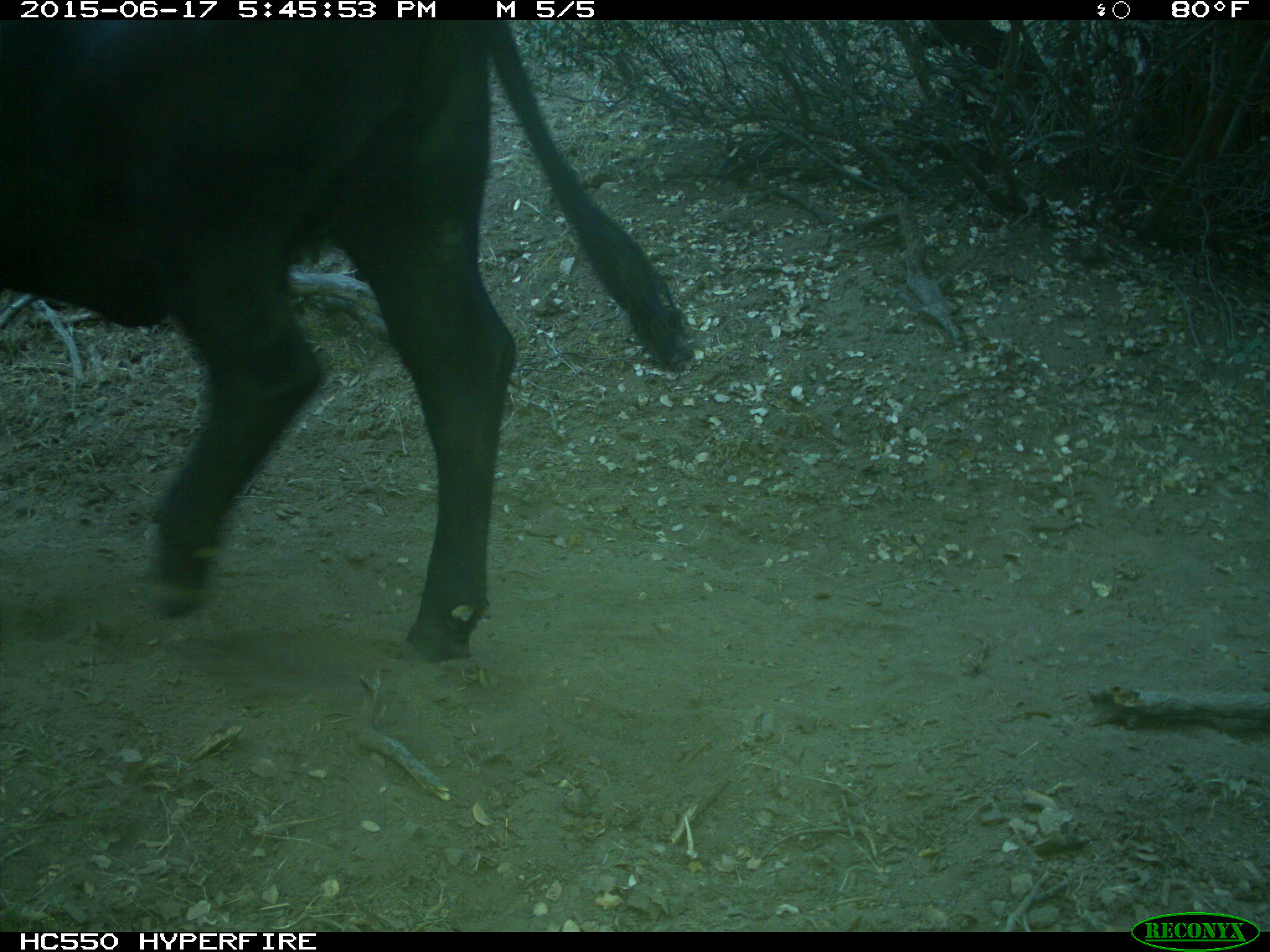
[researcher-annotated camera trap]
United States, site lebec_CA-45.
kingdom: Animalia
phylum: Chordata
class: Mammalia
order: Artiodactyla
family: Bovidae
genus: Bos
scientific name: Bos taurus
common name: domestic cow